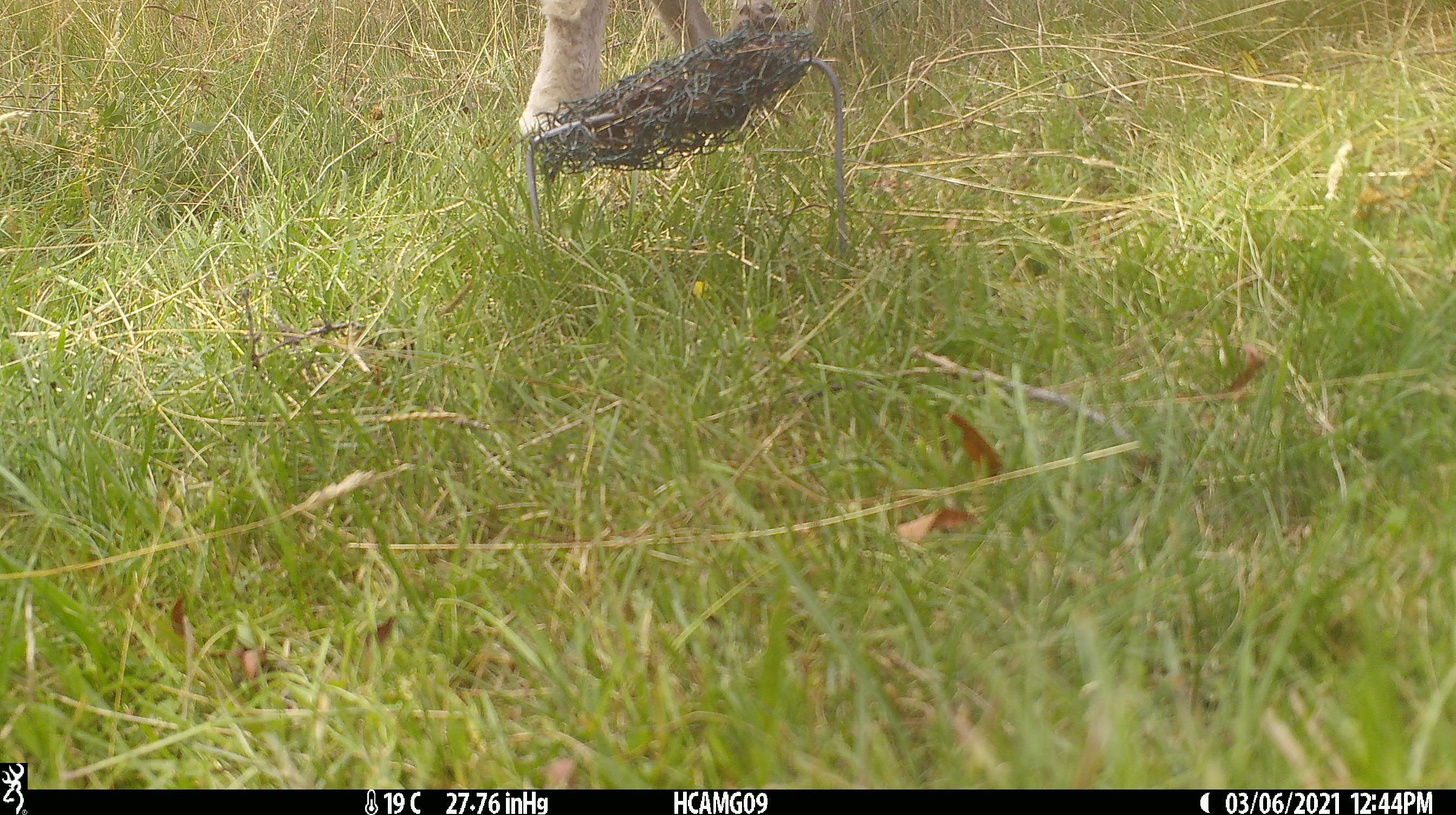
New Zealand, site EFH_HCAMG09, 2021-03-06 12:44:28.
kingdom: Animalia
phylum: Chordata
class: Mammalia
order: Artiodactyla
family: Bovidae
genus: Ovis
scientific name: Ovis aries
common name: domestic sheep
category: sheep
Sheep (domestic sheep) (Ovis aries).